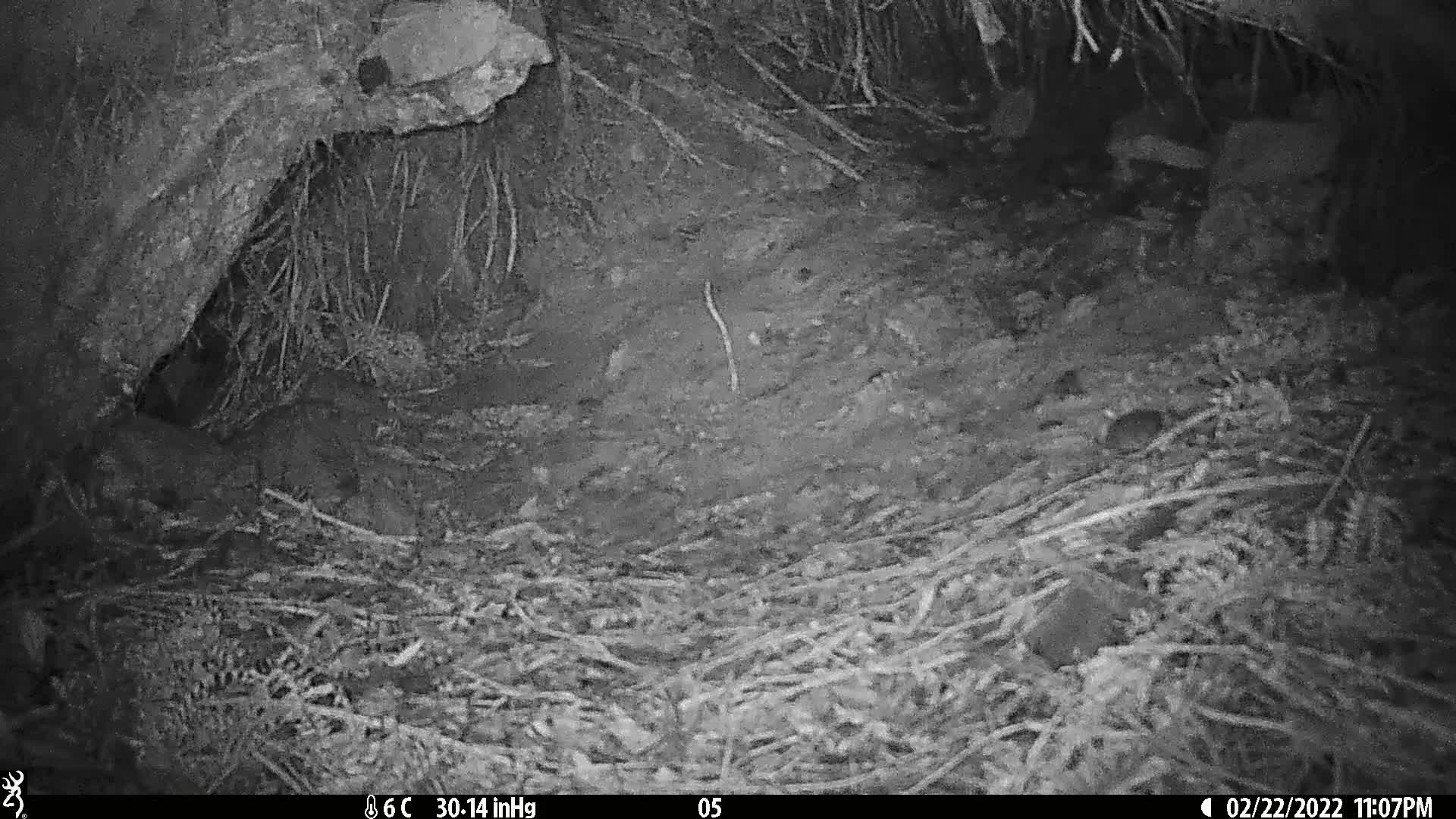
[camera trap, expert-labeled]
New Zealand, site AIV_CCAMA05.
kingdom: Animalia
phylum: Chordata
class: Mammalia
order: Rodentia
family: Muridae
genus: Mus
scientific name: Mus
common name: mouse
Mouse (Mus).